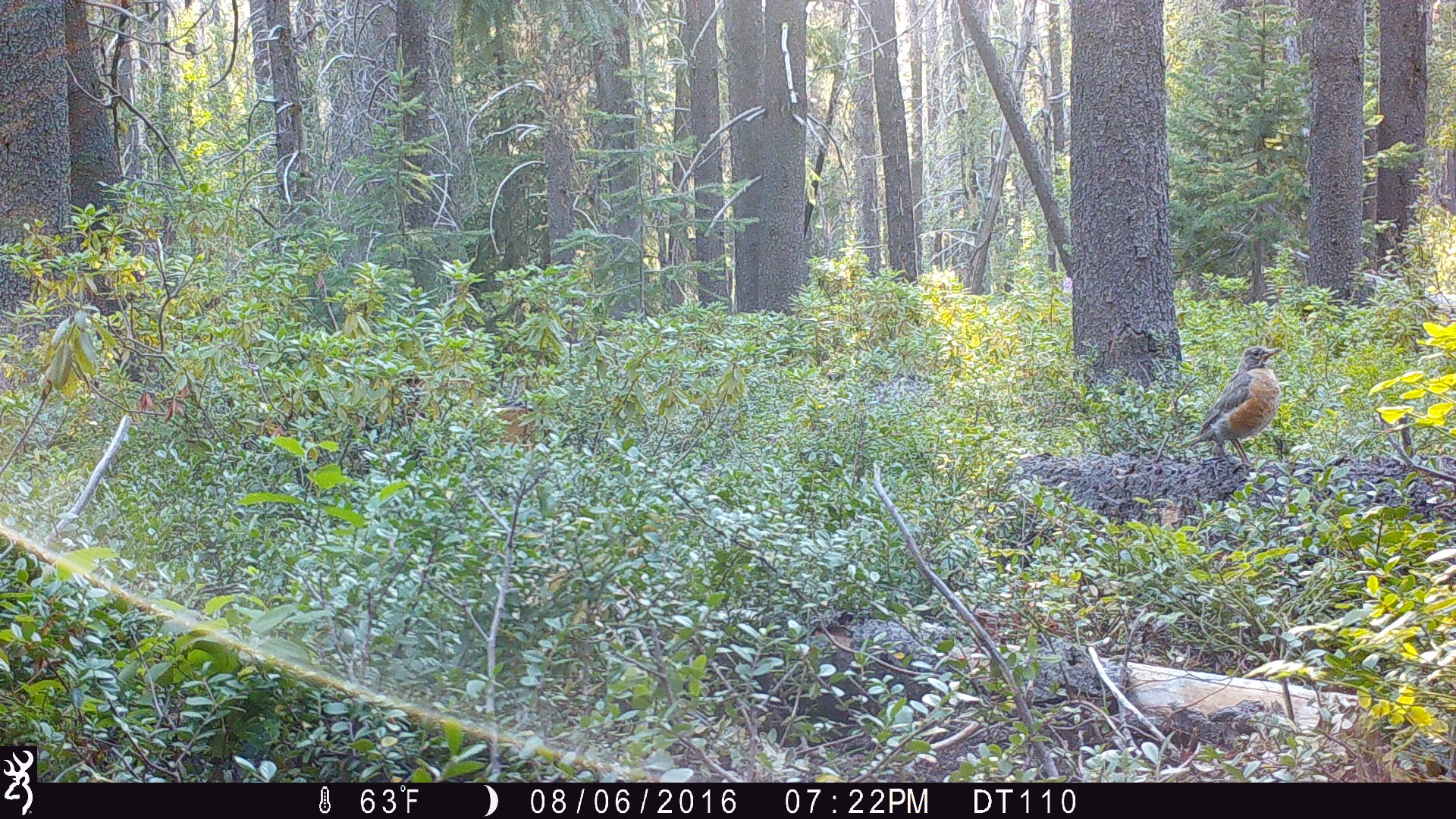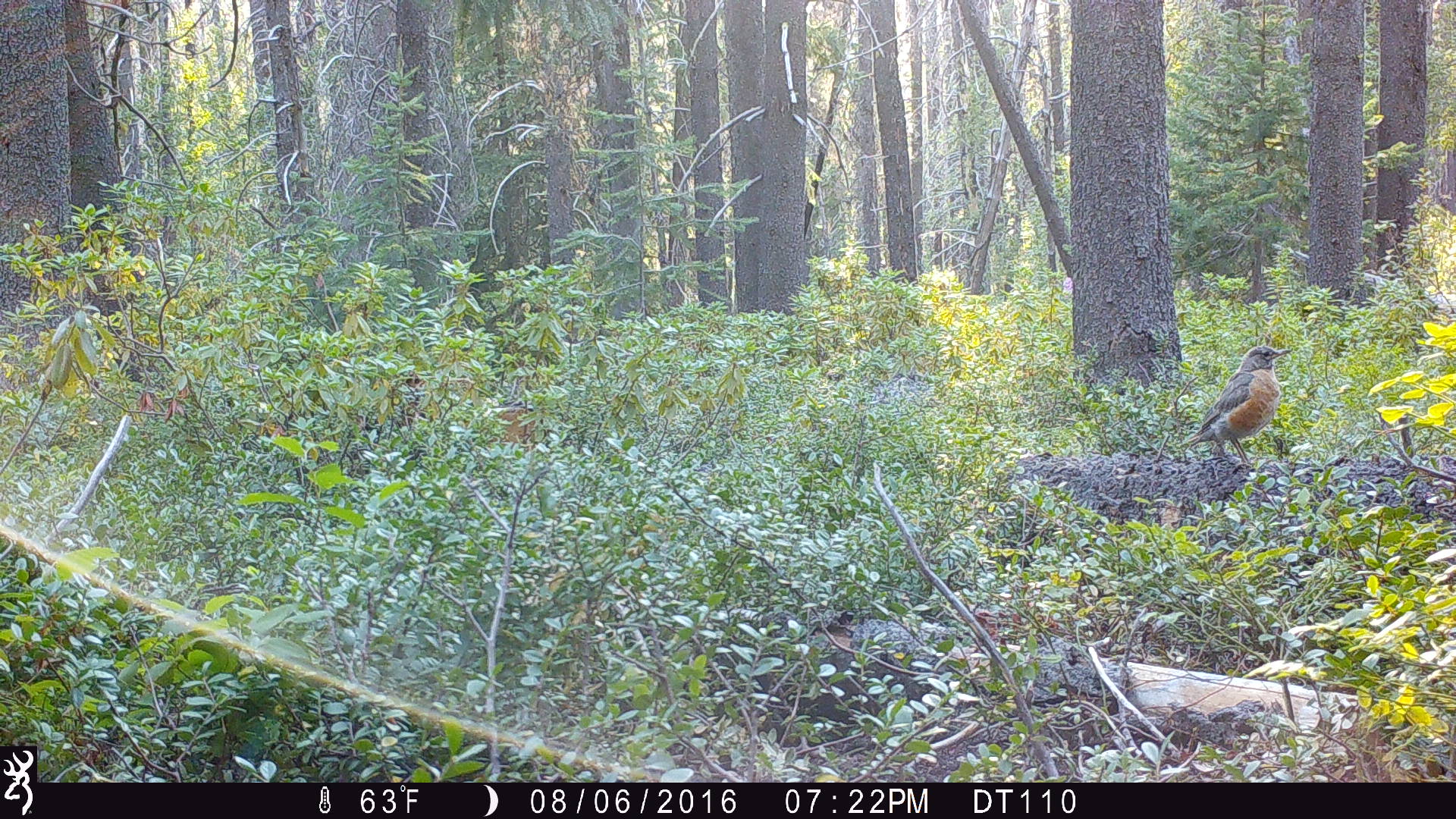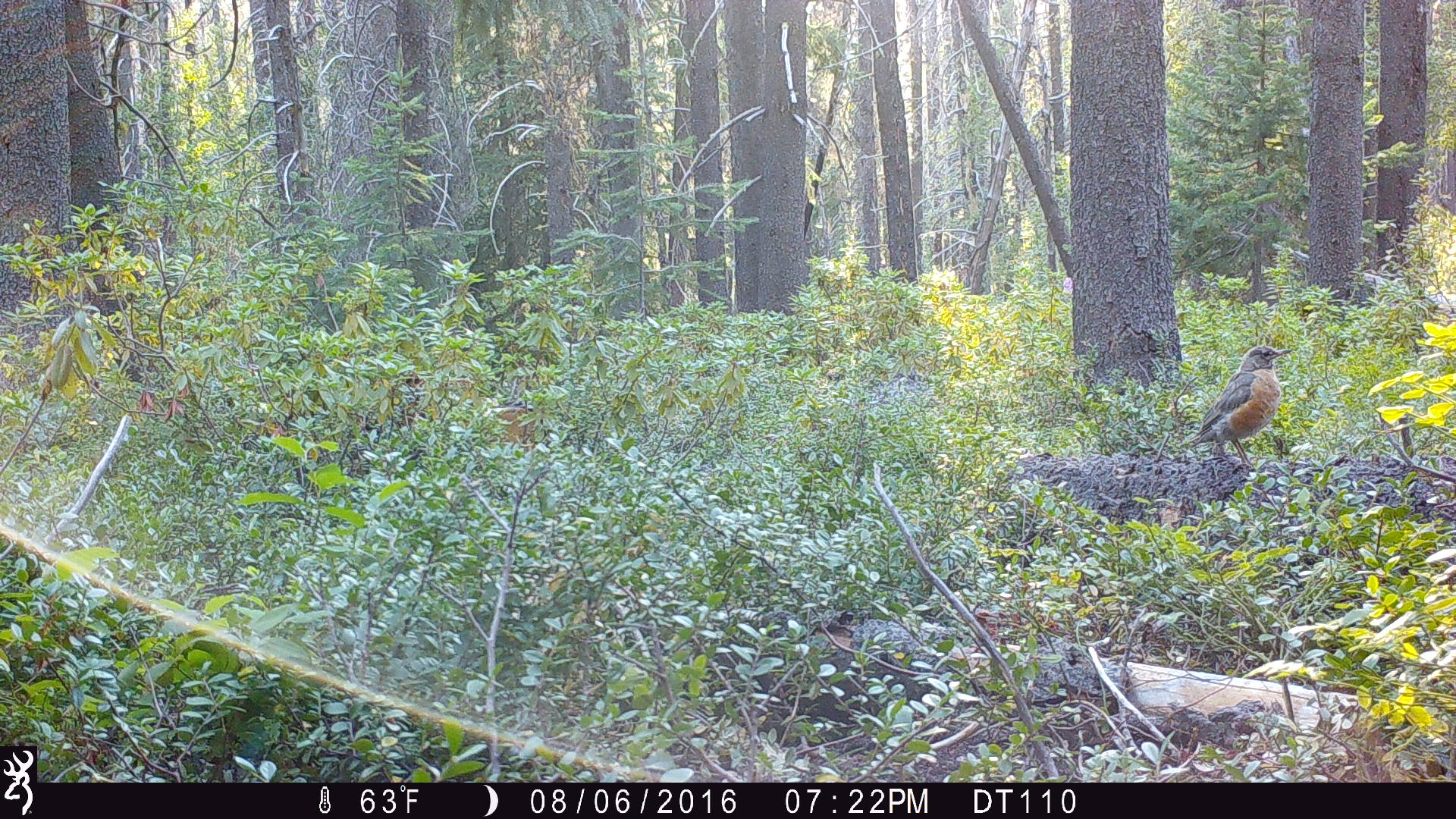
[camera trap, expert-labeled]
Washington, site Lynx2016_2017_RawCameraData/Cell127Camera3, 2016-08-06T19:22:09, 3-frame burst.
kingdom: Animalia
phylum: Chordata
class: Aves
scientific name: Aves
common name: birds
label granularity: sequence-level